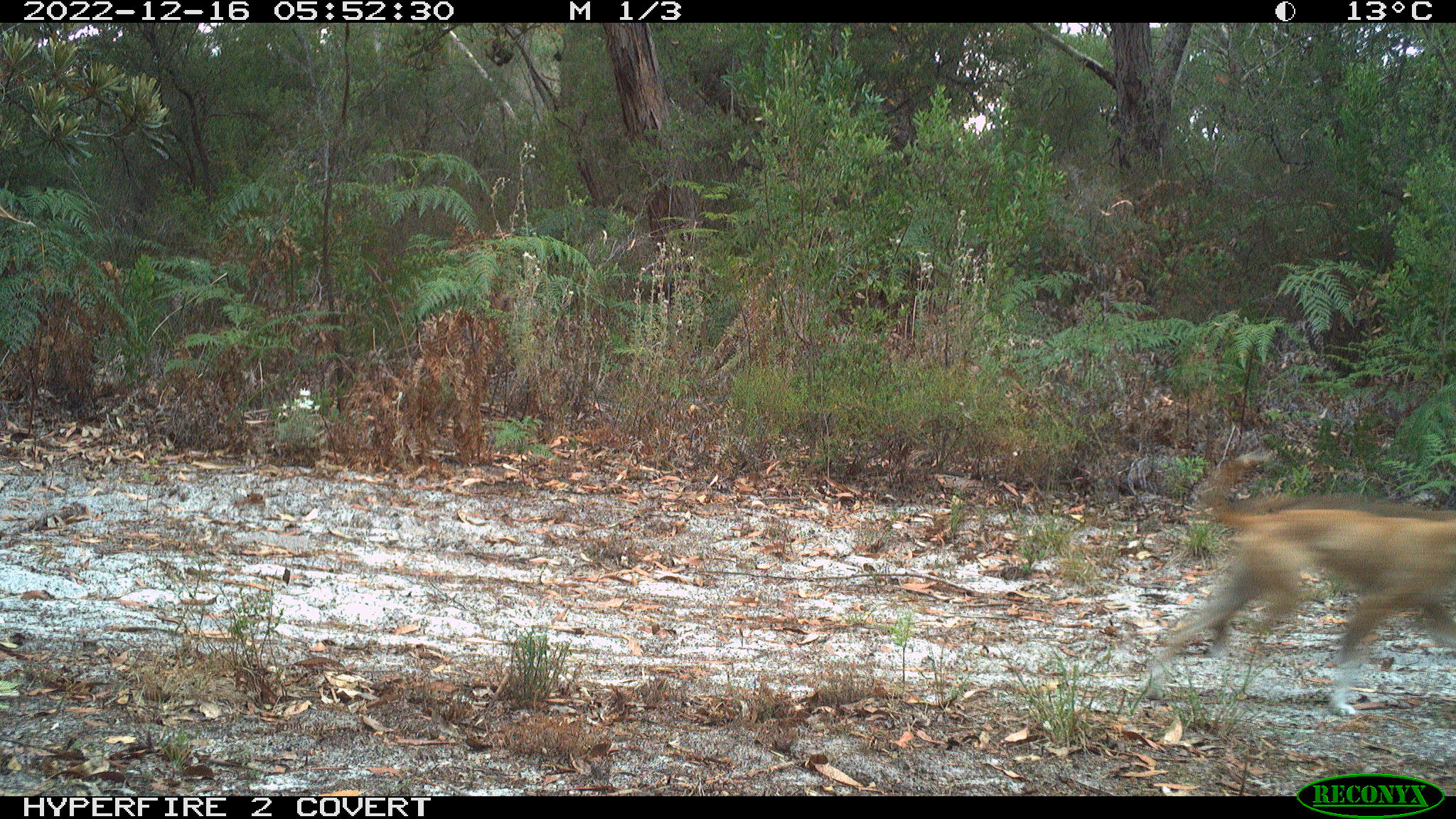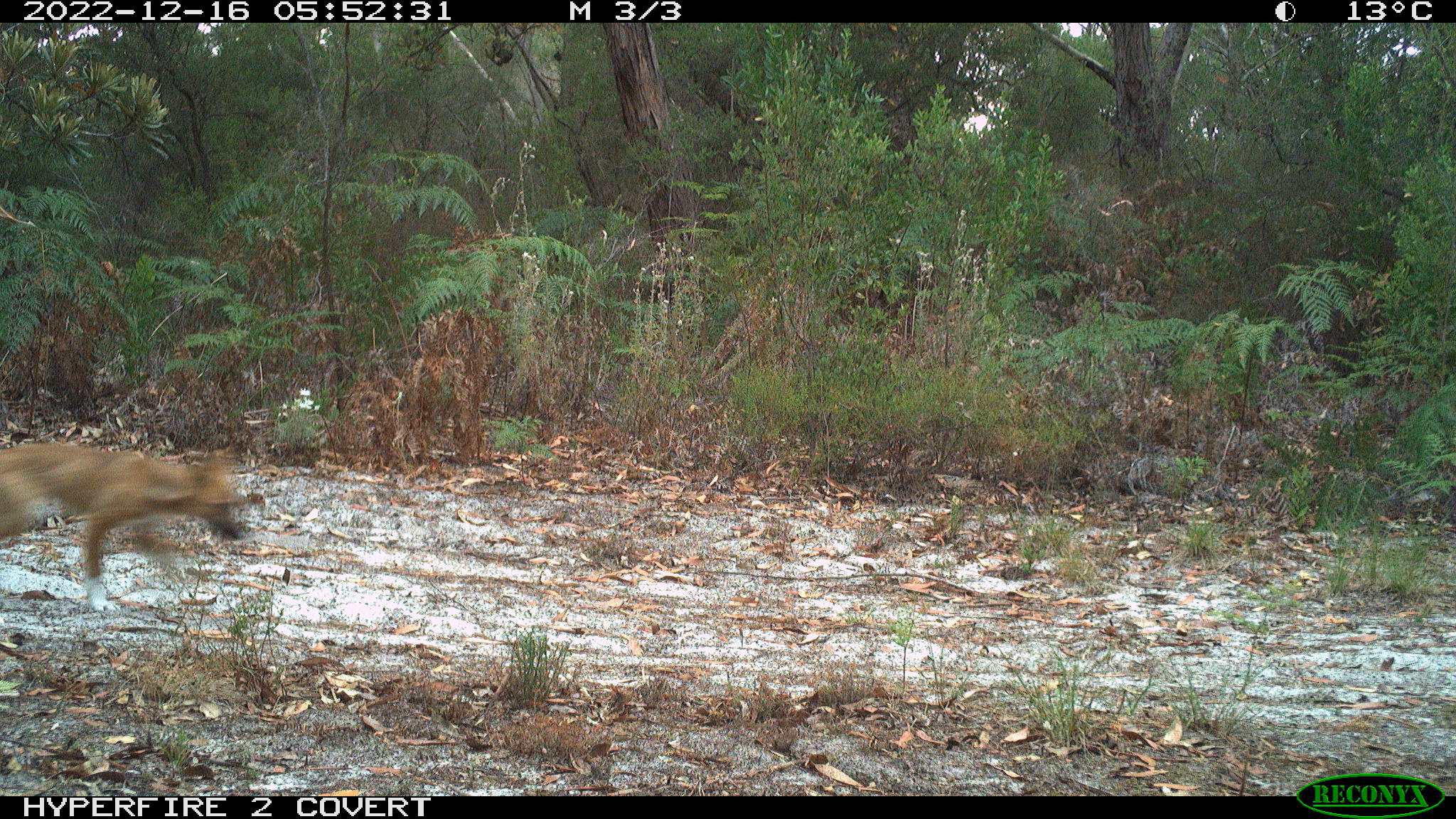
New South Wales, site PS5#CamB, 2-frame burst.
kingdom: Animalia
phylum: Chordata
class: Mammalia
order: Carnivora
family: Canidae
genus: Canis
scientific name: Canis familiaris dingo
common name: dingo